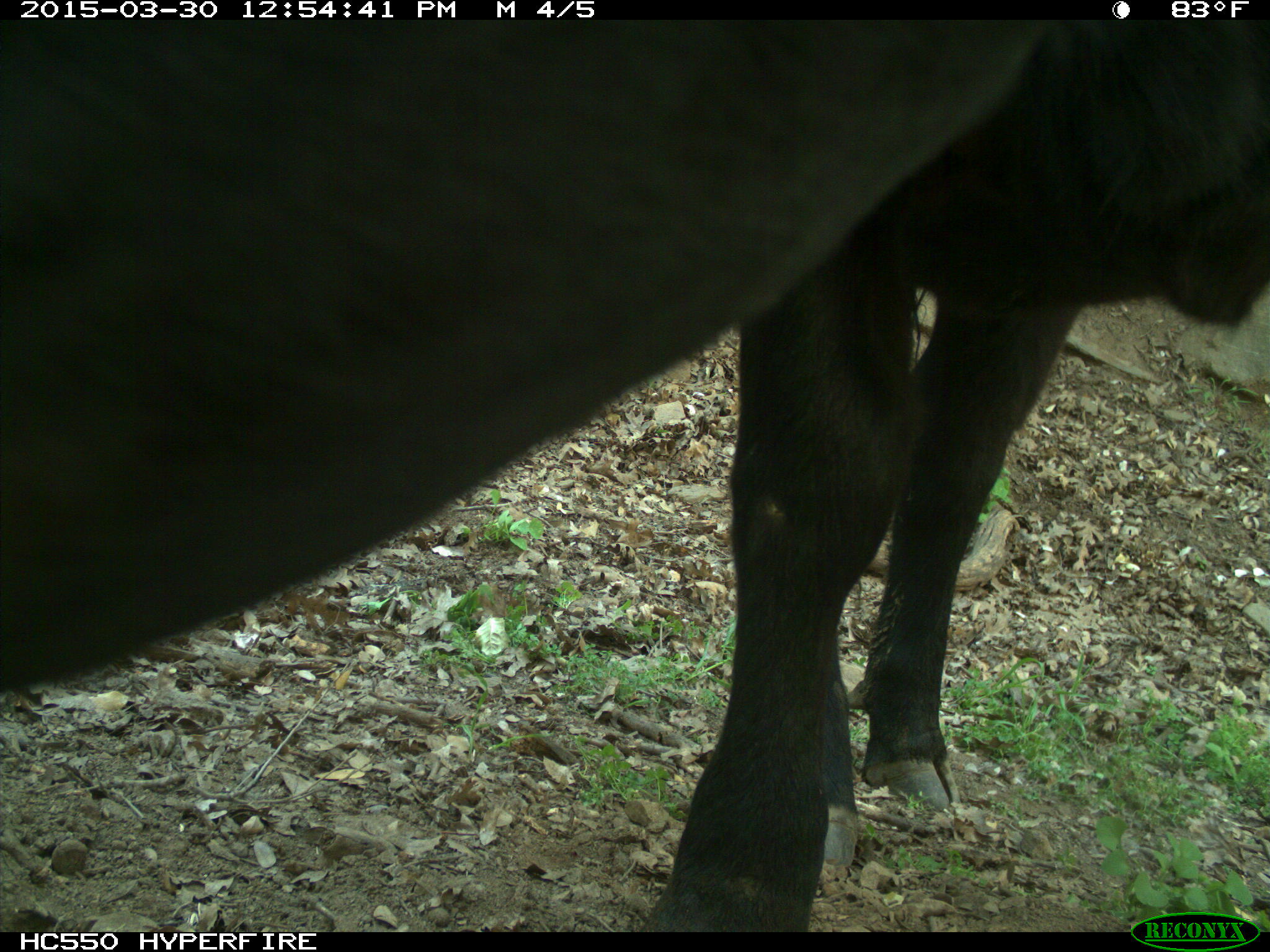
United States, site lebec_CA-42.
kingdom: Animalia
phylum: Chordata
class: Mammalia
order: Artiodactyla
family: Bovidae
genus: Bos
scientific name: Bos taurus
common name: domestic cow